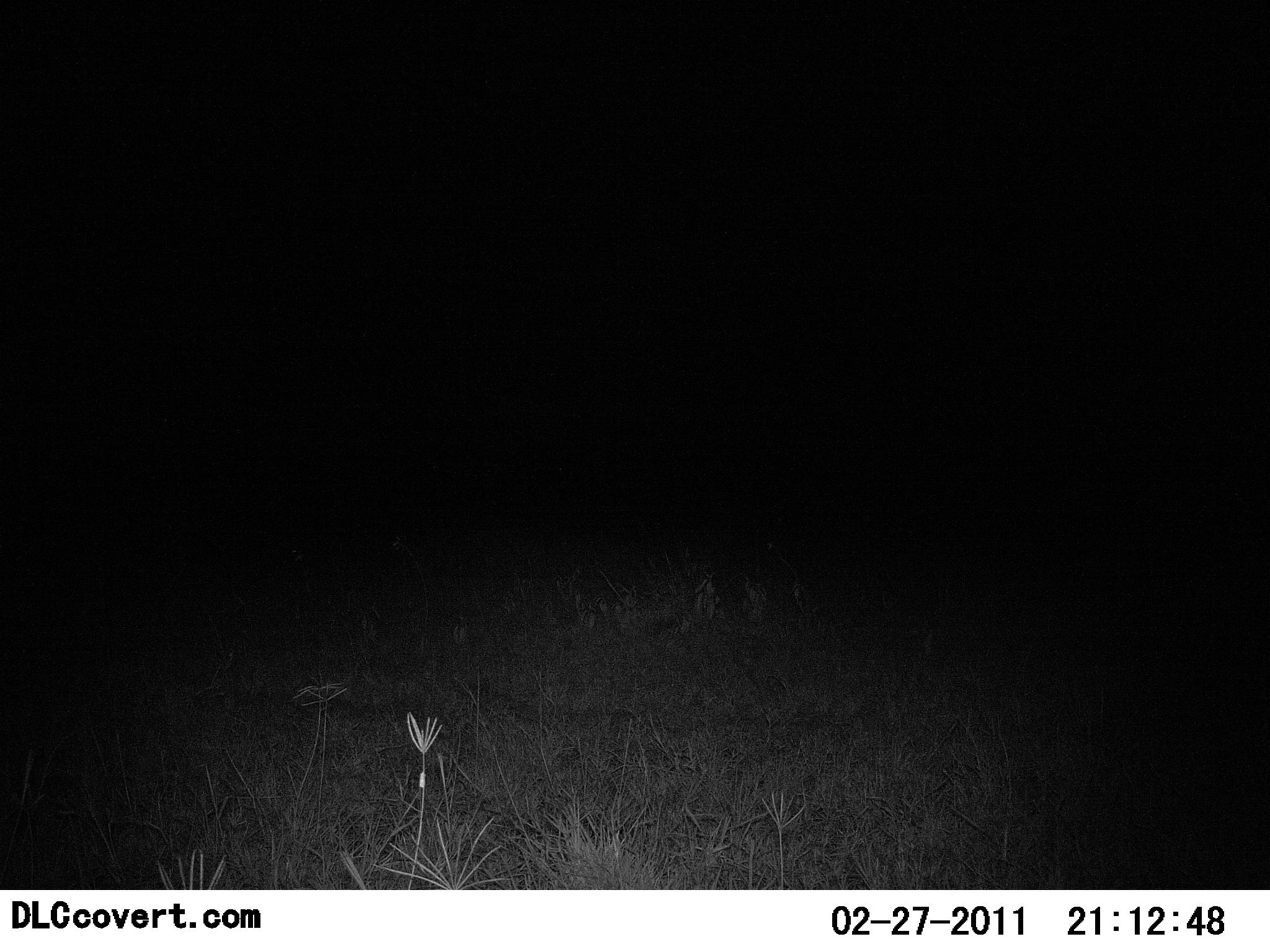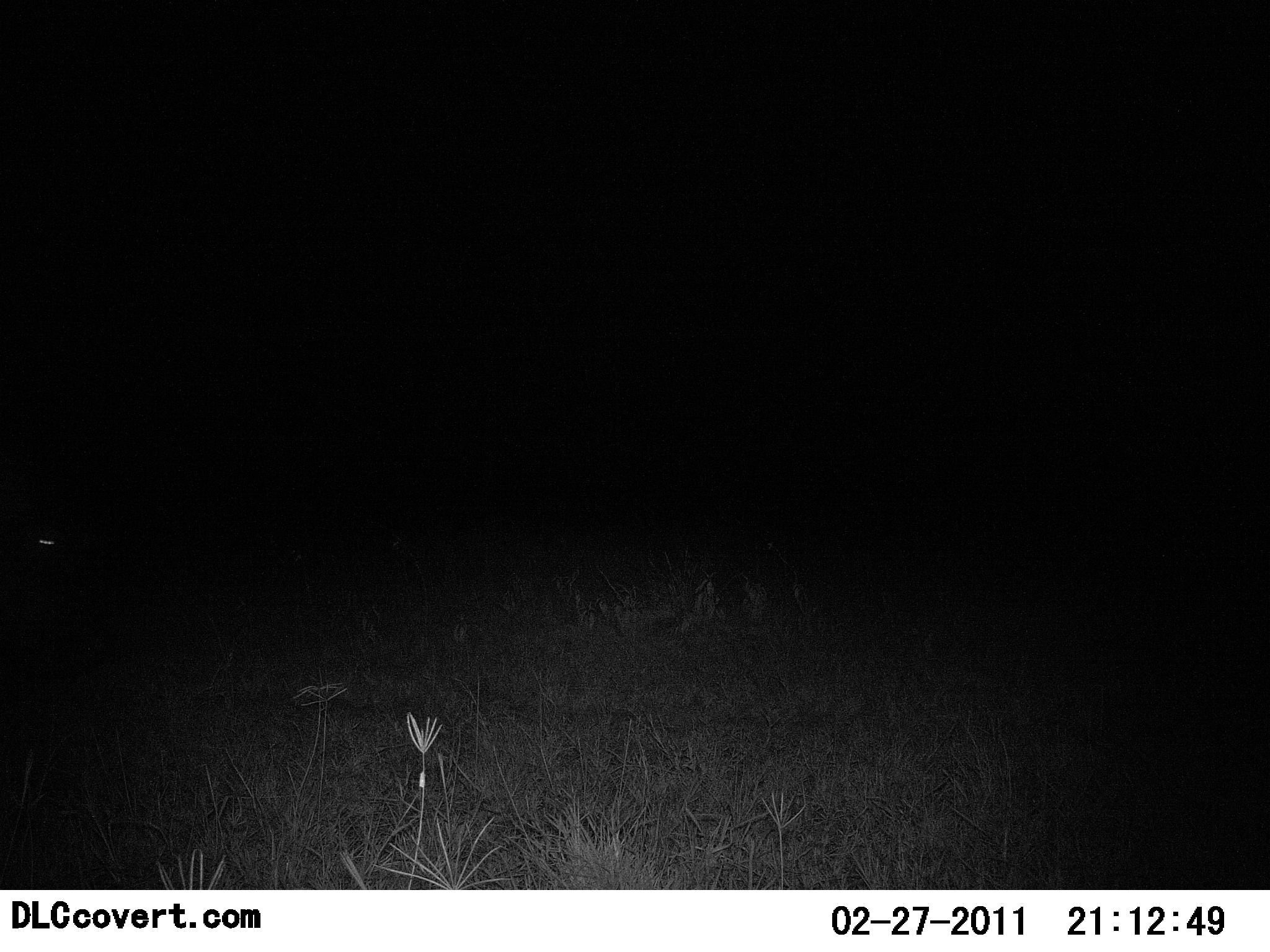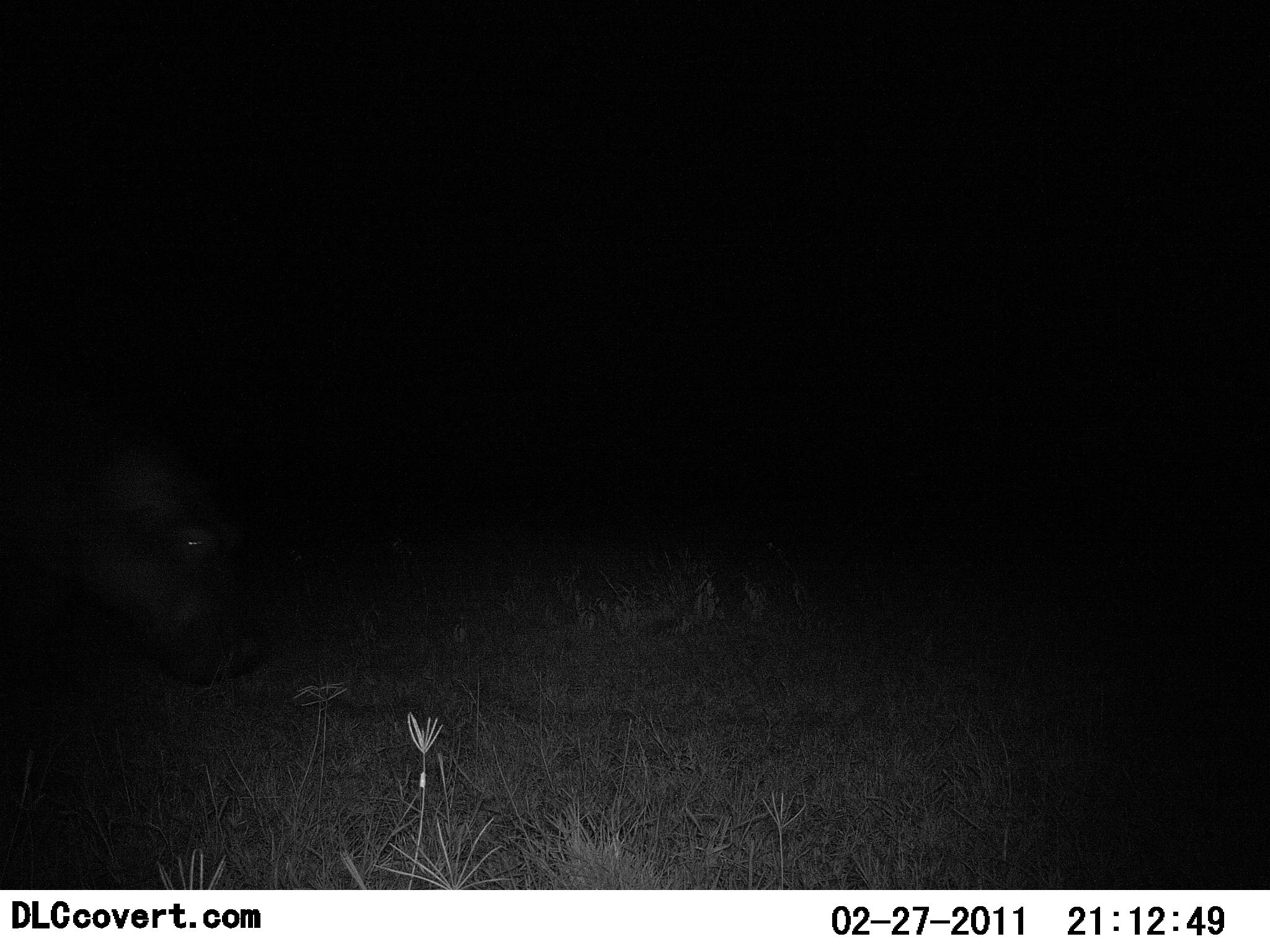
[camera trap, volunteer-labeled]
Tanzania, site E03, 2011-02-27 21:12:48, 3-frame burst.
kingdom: Animalia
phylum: Chordata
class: Mammalia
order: Artiodactyla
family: Hippopotamidae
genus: Hippopotamus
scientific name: Hippopotamus amphibius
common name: hippopotamus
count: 1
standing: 14%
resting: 0%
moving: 79%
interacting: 0%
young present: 0%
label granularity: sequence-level